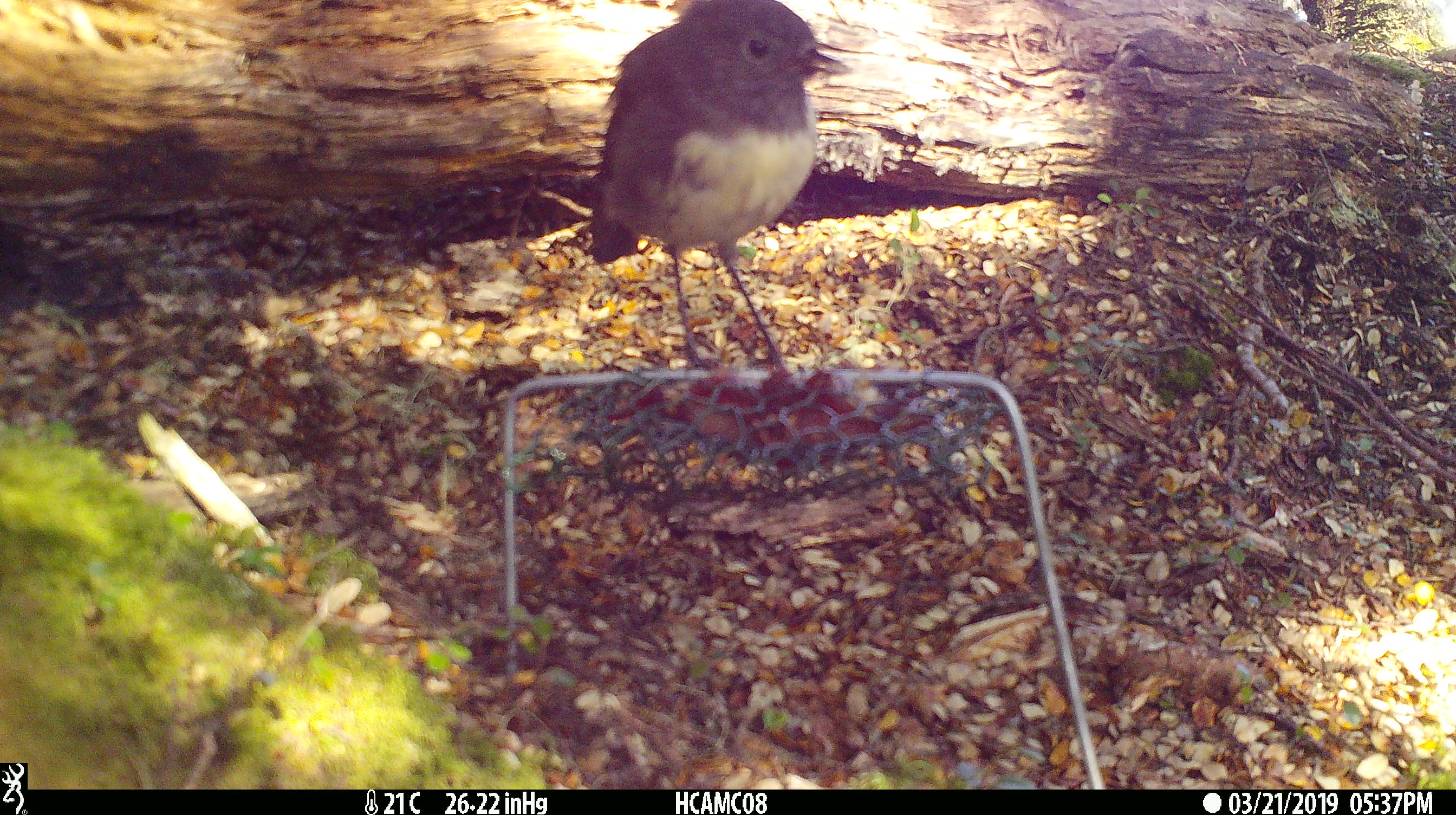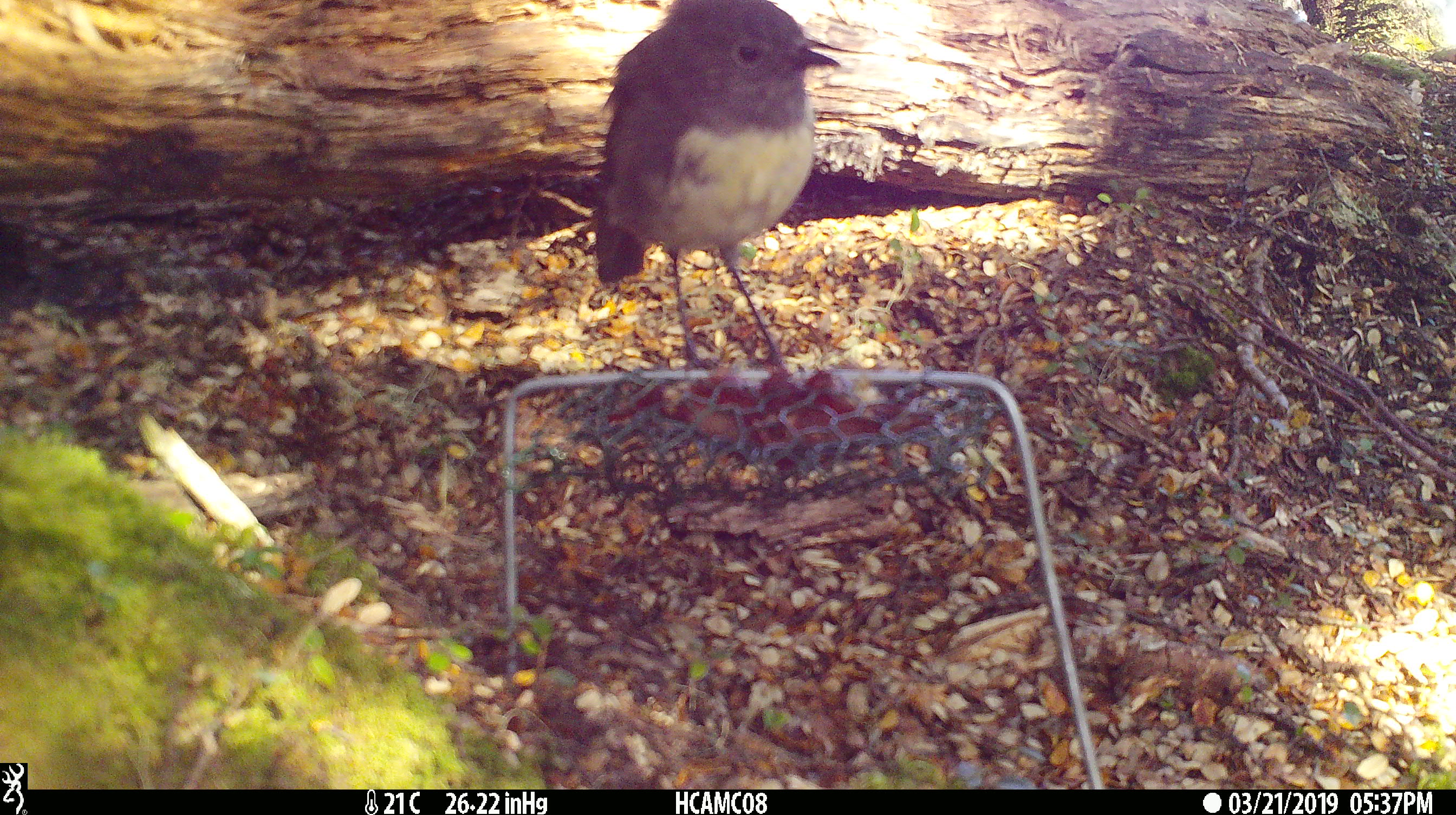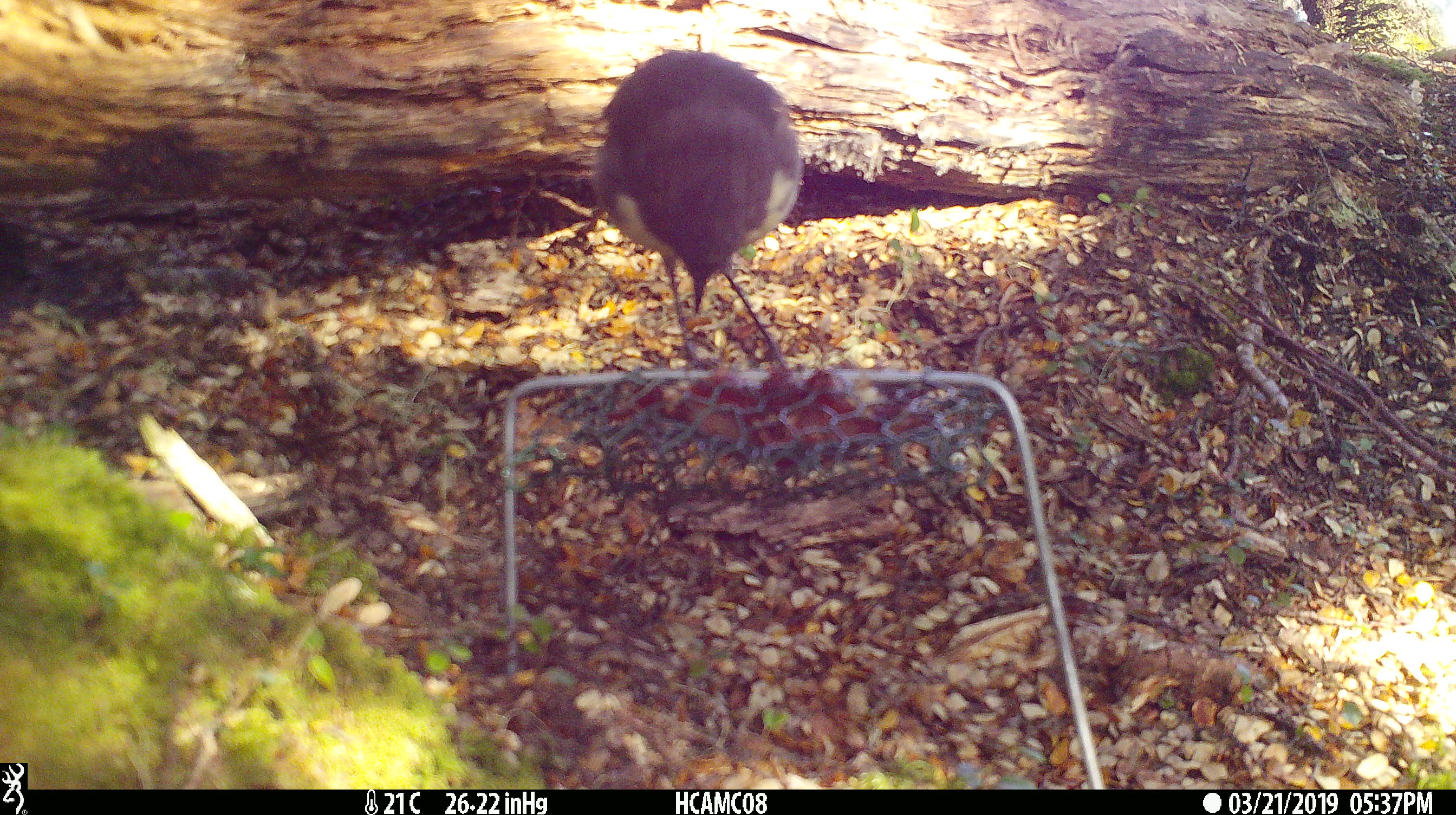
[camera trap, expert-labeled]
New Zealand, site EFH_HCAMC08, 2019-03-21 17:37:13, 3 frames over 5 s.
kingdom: Animalia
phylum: Chordata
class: Aves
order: Passeriformes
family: Petroicidae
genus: Petroica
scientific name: Petroica australis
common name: new zealand robin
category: robin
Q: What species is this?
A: Robin (new zealand robin) (Petroica australis).